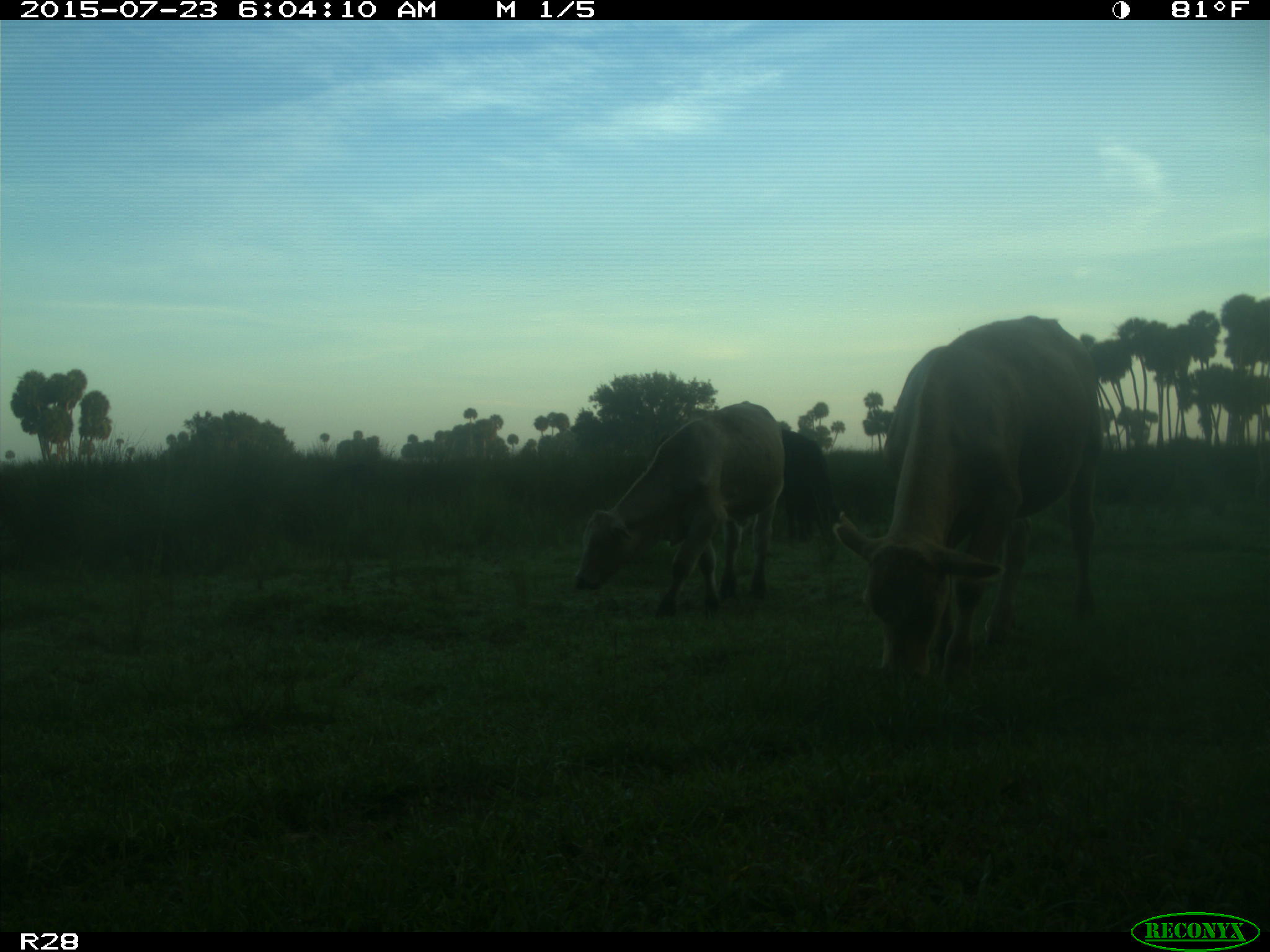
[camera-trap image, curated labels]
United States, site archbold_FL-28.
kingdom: Animalia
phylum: Chordata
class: Mammalia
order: Artiodactyla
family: Bovidae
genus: Bos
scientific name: Bos taurus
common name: domestic cow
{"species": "Bos taurus (domestic cow)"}